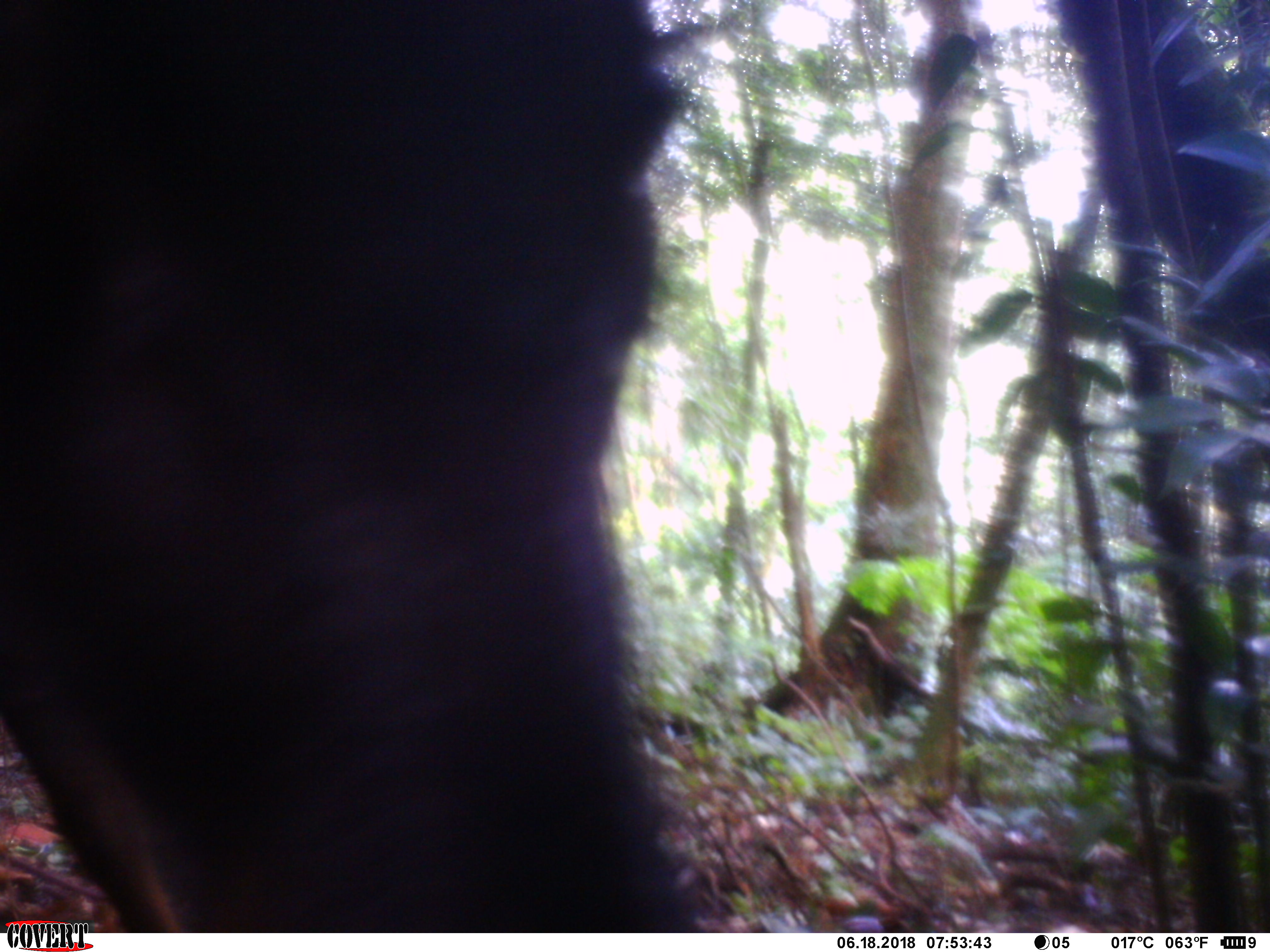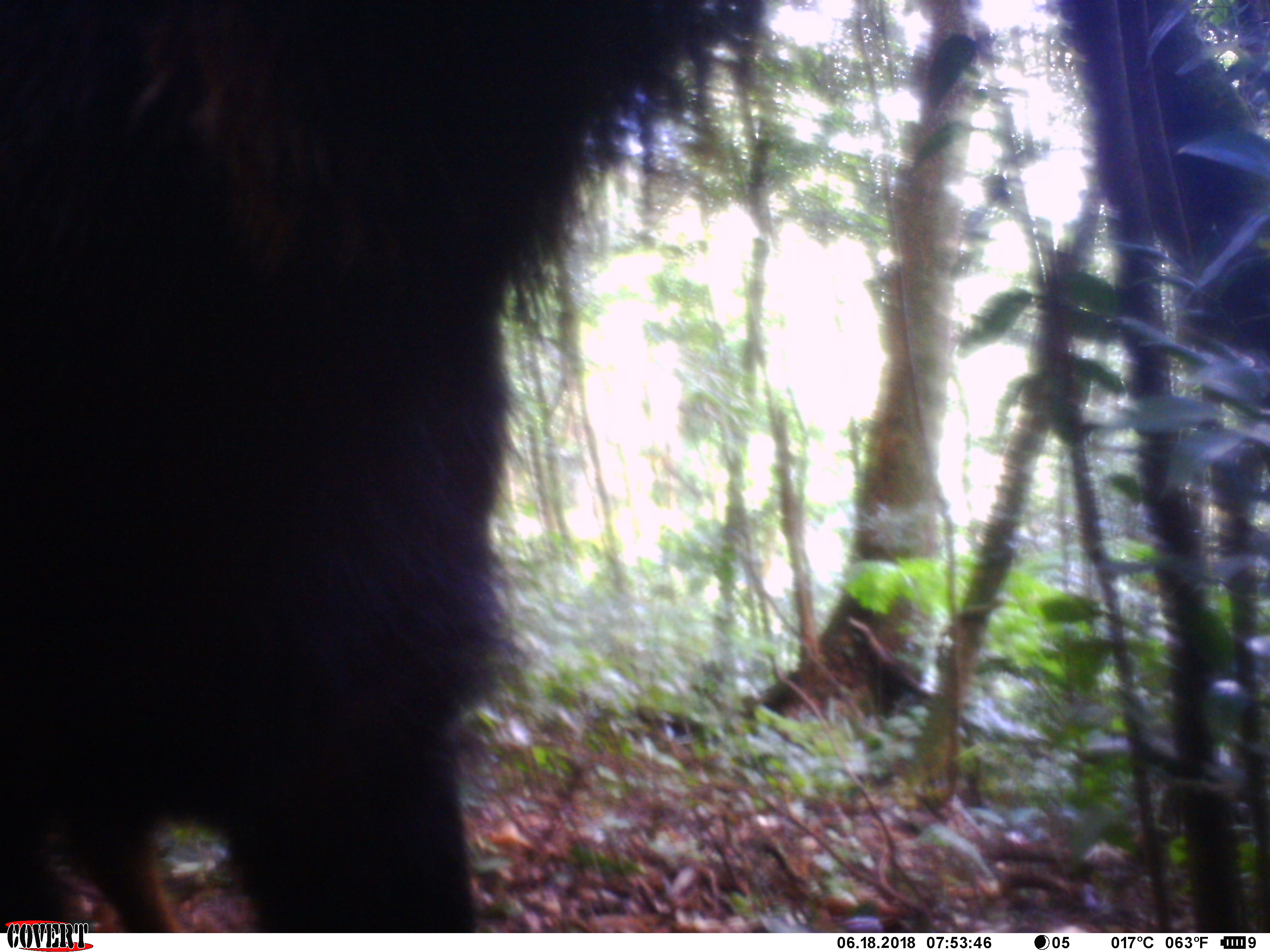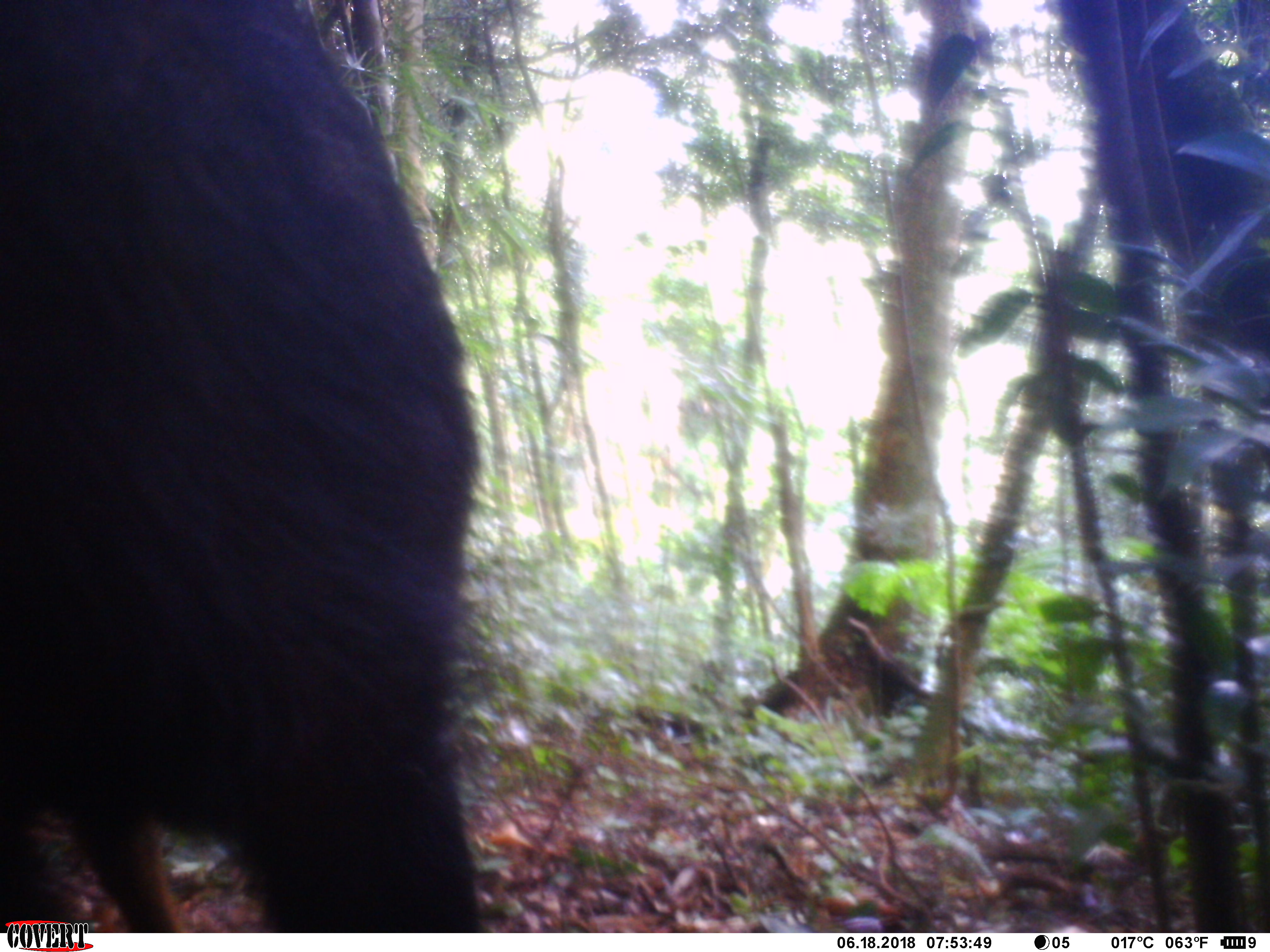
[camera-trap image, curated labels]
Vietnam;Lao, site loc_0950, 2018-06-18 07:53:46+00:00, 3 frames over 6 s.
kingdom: Animalia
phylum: Chordata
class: Mammalia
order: Artiodactyla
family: Bovidae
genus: Capricornis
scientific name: Capricornis sumatraensis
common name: chinese serow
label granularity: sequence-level